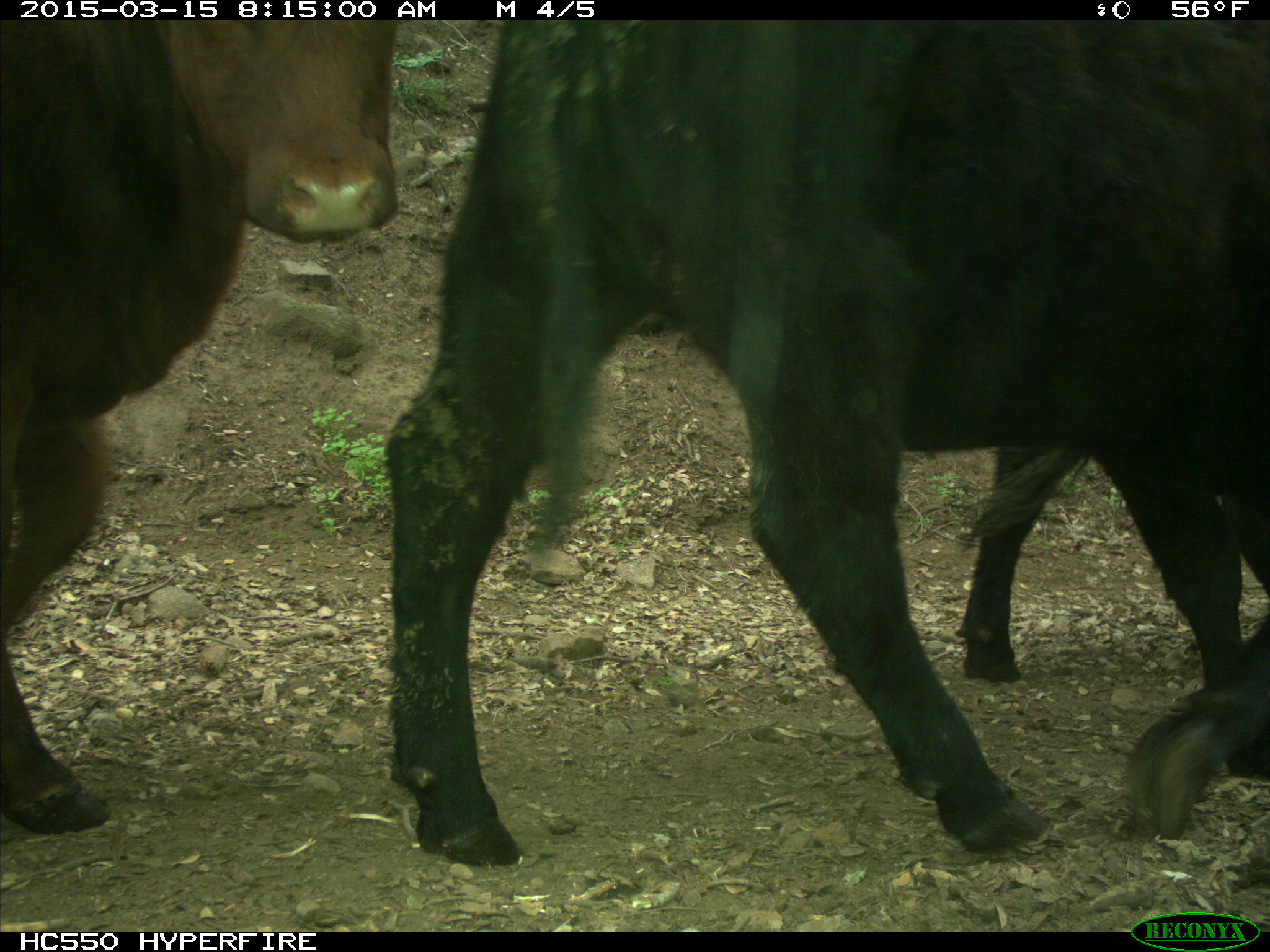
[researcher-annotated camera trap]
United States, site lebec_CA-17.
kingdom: Animalia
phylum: Chordata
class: Mammalia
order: Artiodactyla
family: Bovidae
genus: Bos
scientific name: Bos taurus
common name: domestic cow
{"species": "Bos taurus (domestic cow)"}